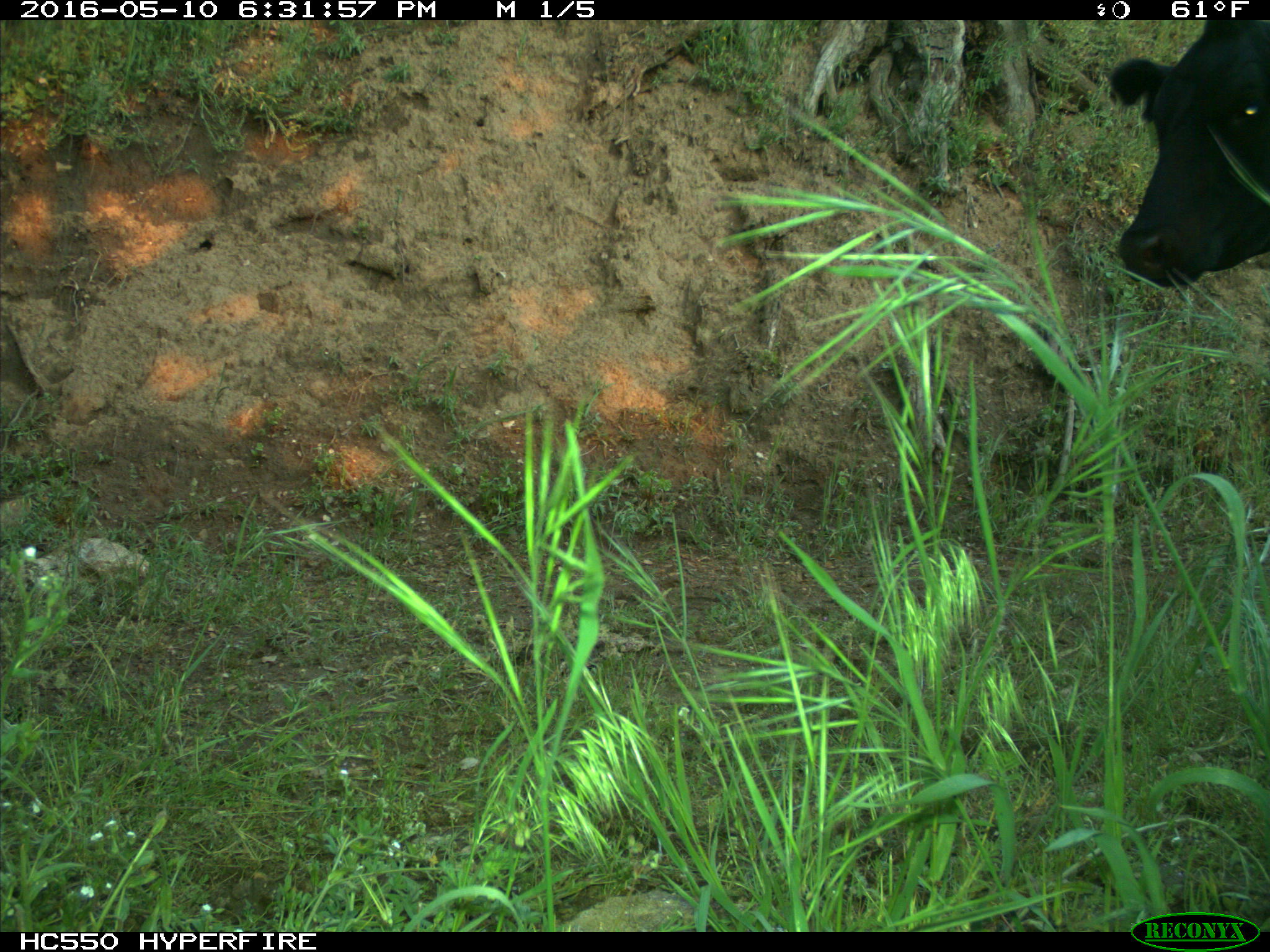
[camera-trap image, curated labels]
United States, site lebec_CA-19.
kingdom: Animalia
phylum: Chordata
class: Mammalia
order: Artiodactyla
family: Bovidae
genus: Bos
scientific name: Bos taurus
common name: domestic cow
Bos taurus (domestic cow).